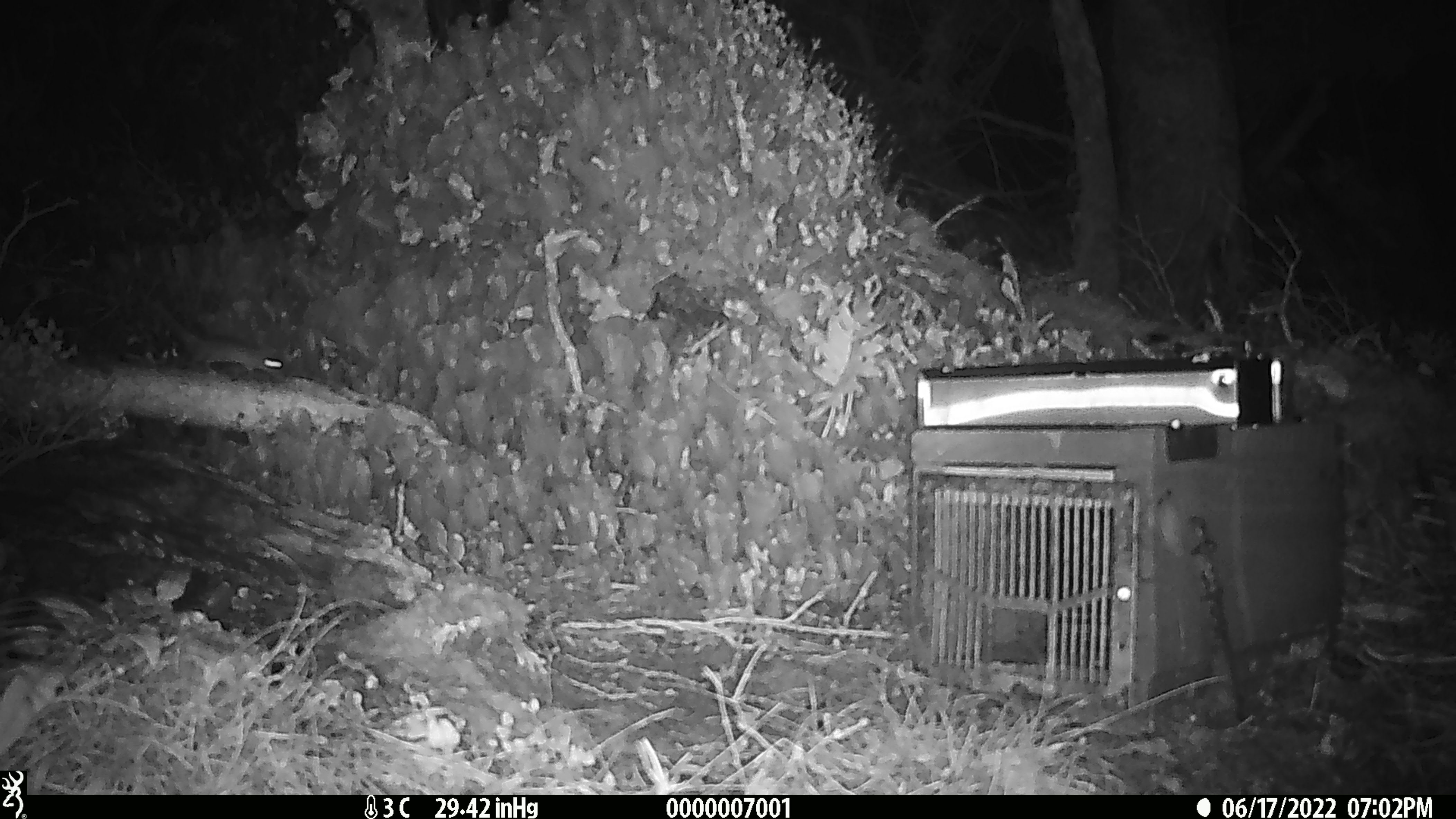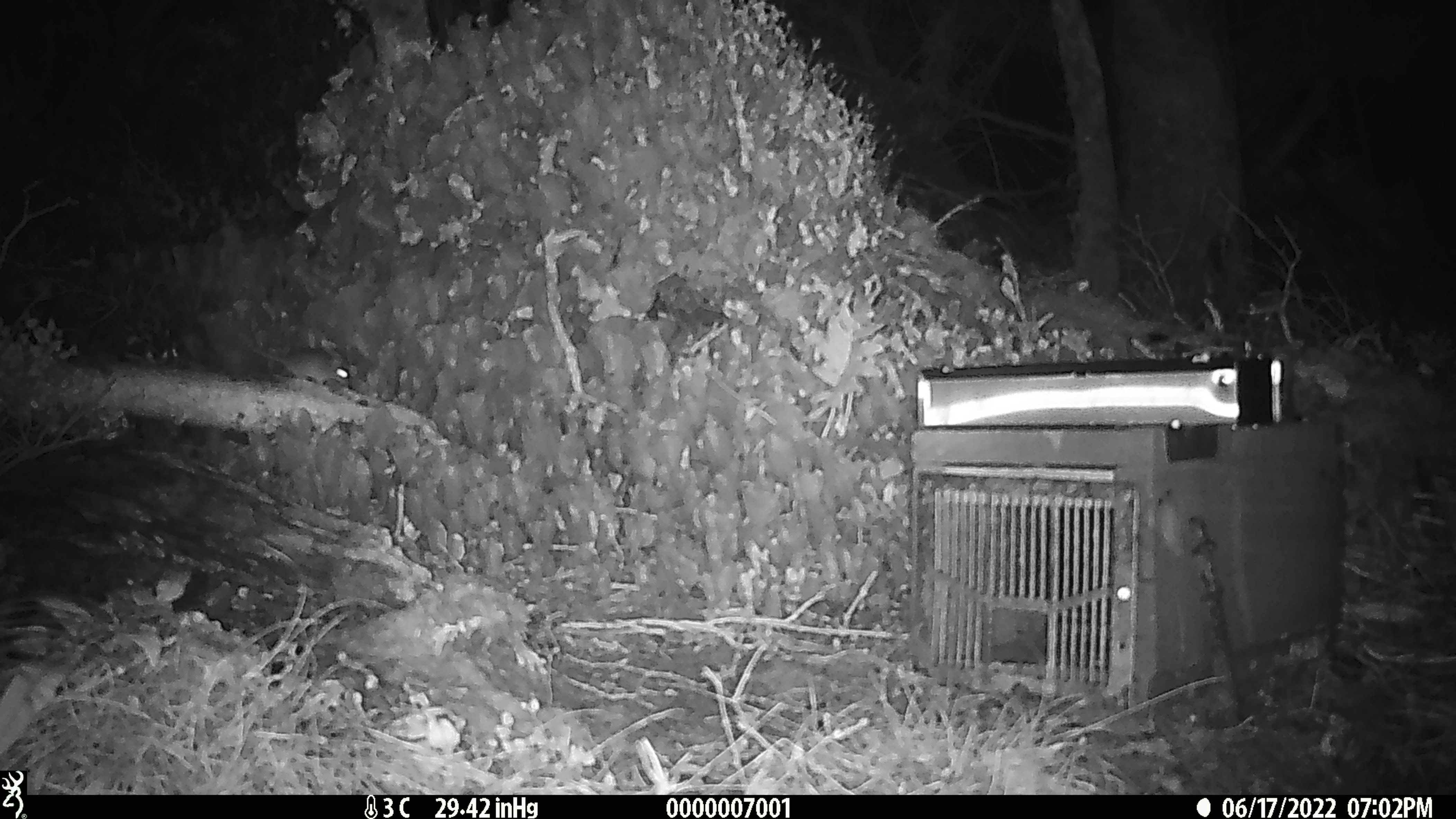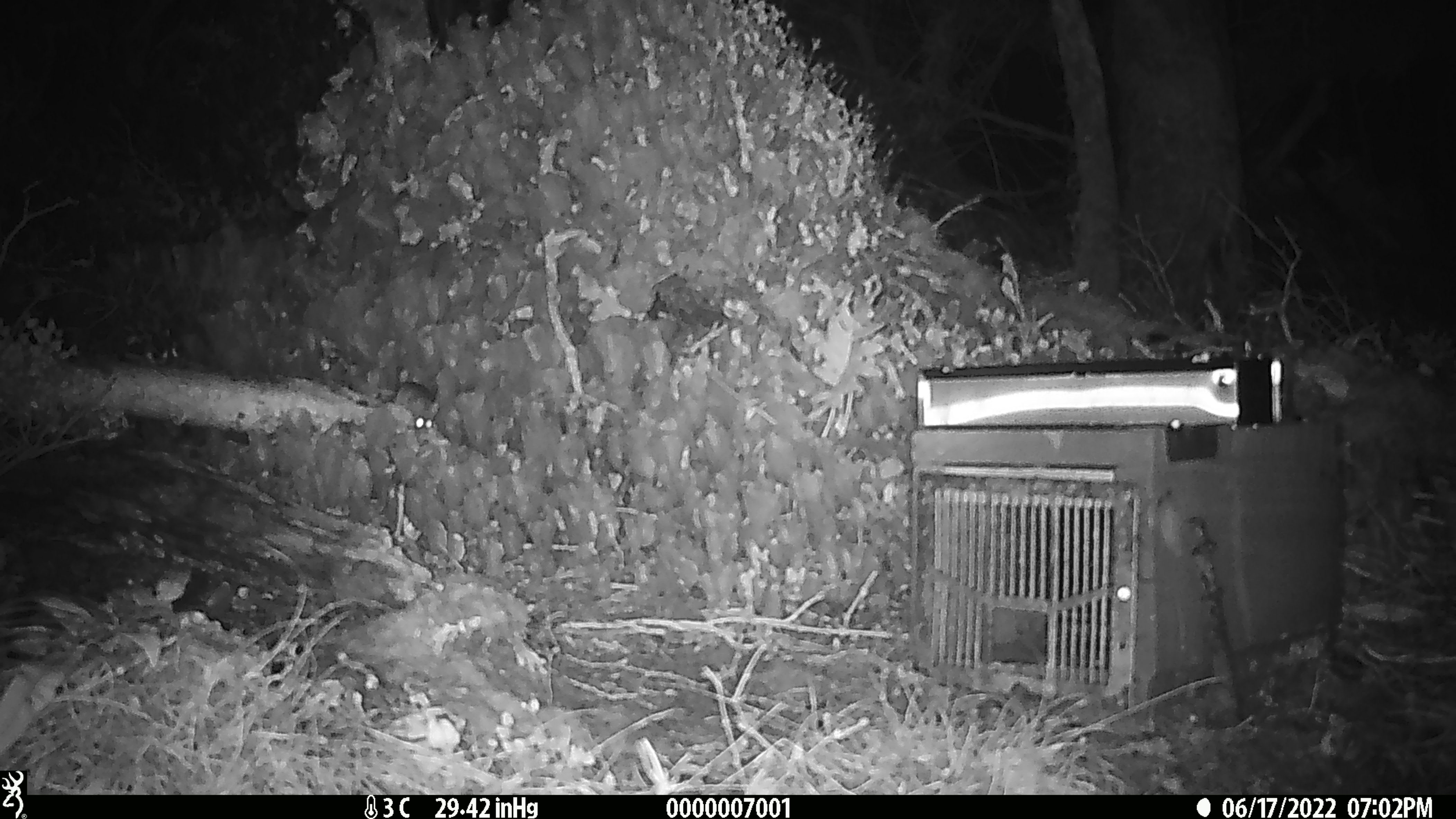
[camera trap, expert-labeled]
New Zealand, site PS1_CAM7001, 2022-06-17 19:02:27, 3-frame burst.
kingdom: Animalia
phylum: Chordata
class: Mammalia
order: Rodentia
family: Muridae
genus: Mus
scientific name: Mus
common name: mouse